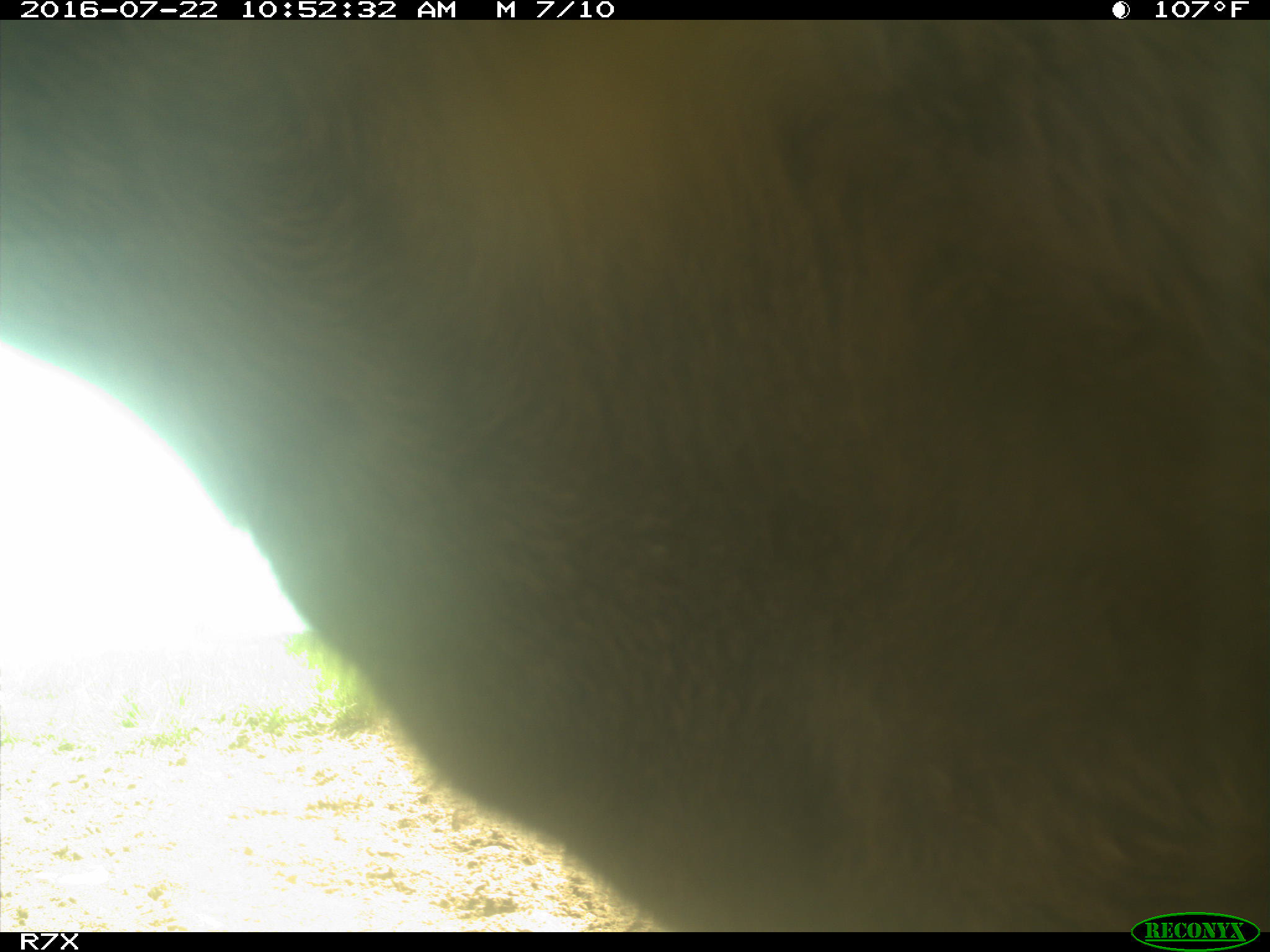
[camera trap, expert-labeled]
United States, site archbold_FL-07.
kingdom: Animalia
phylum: Chordata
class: Mammalia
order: Artiodactyla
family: Bovidae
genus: Bos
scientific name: Bos taurus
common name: domestic cow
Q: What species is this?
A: Bos taurus (domestic cow).